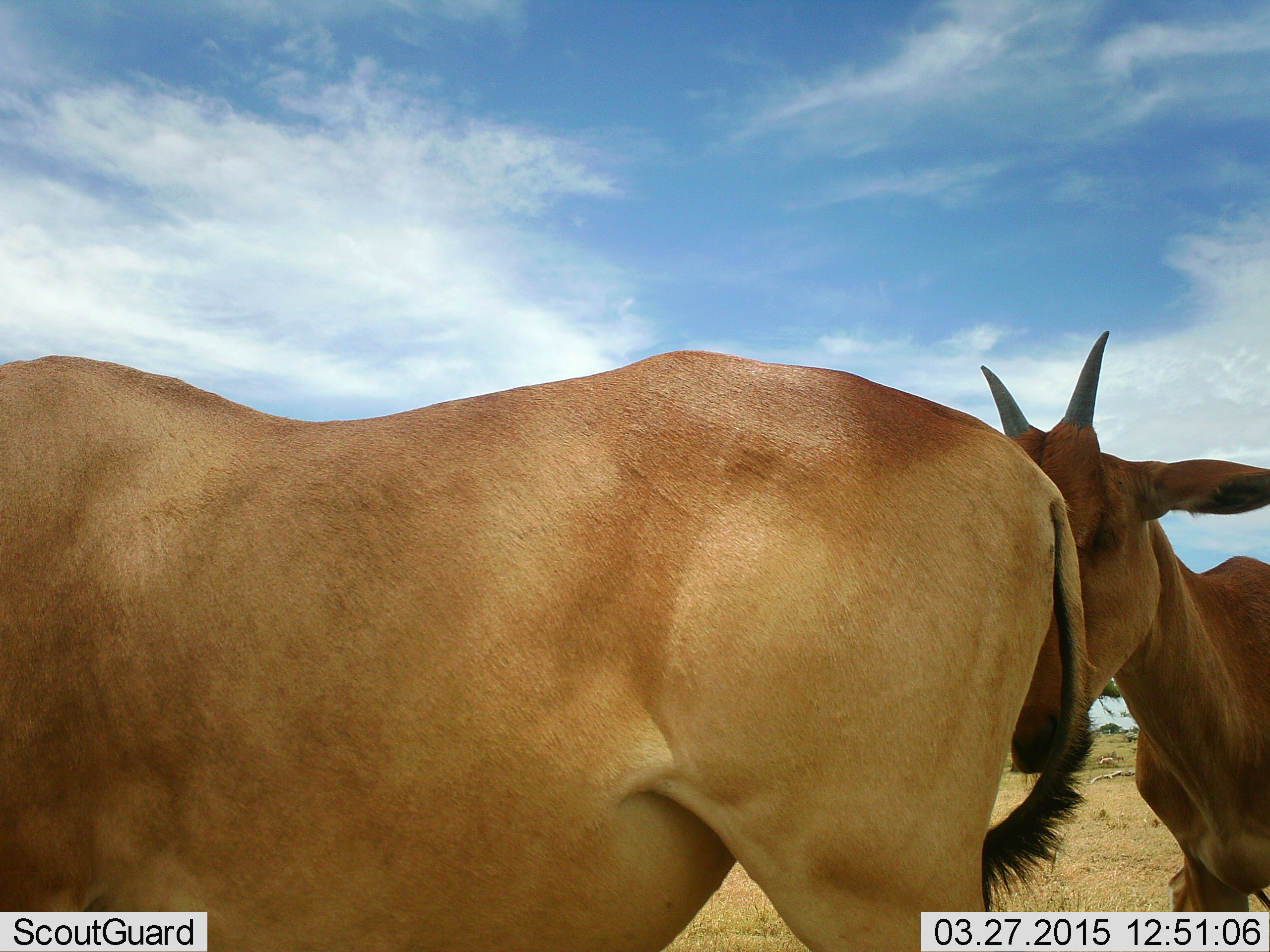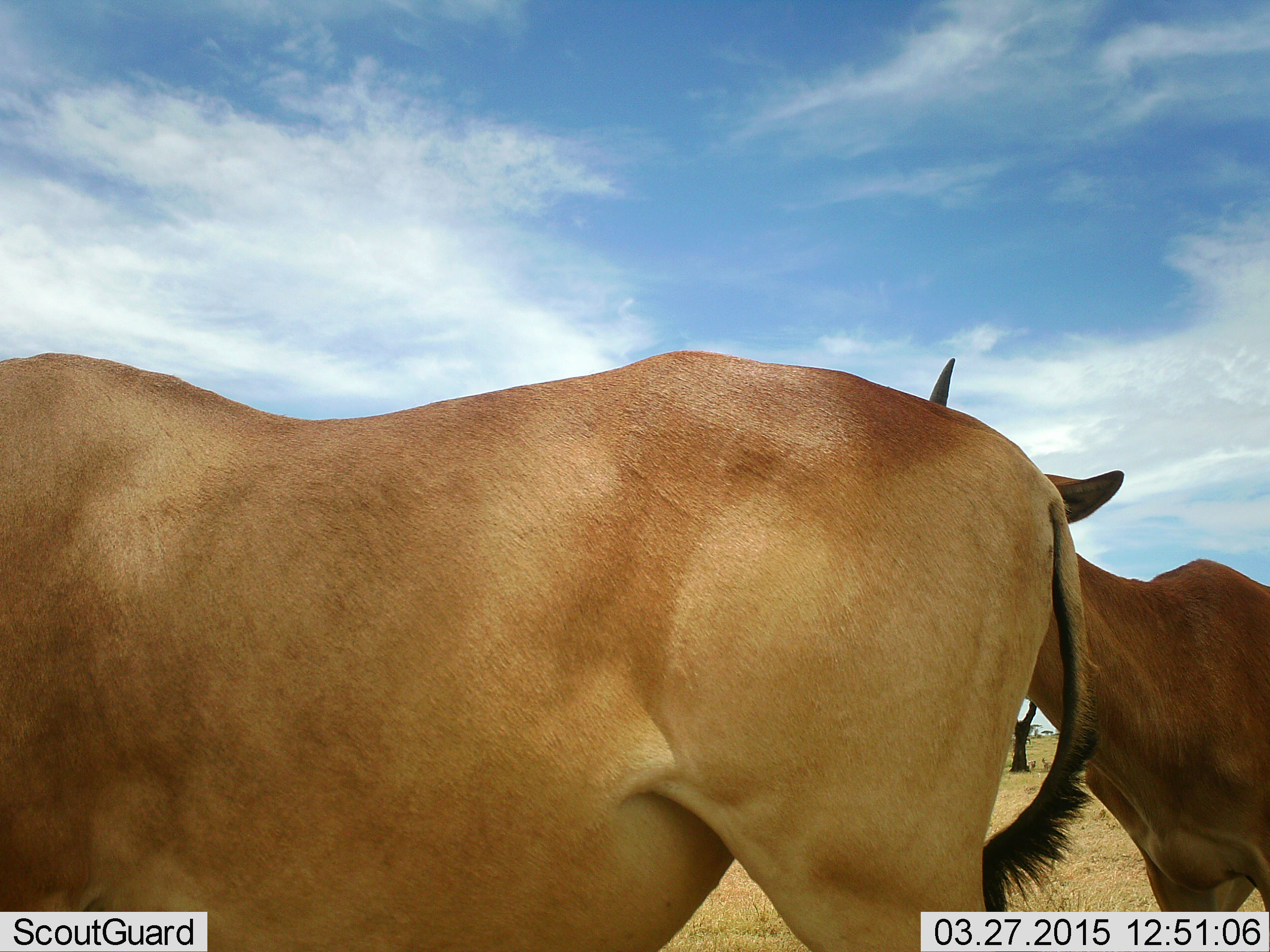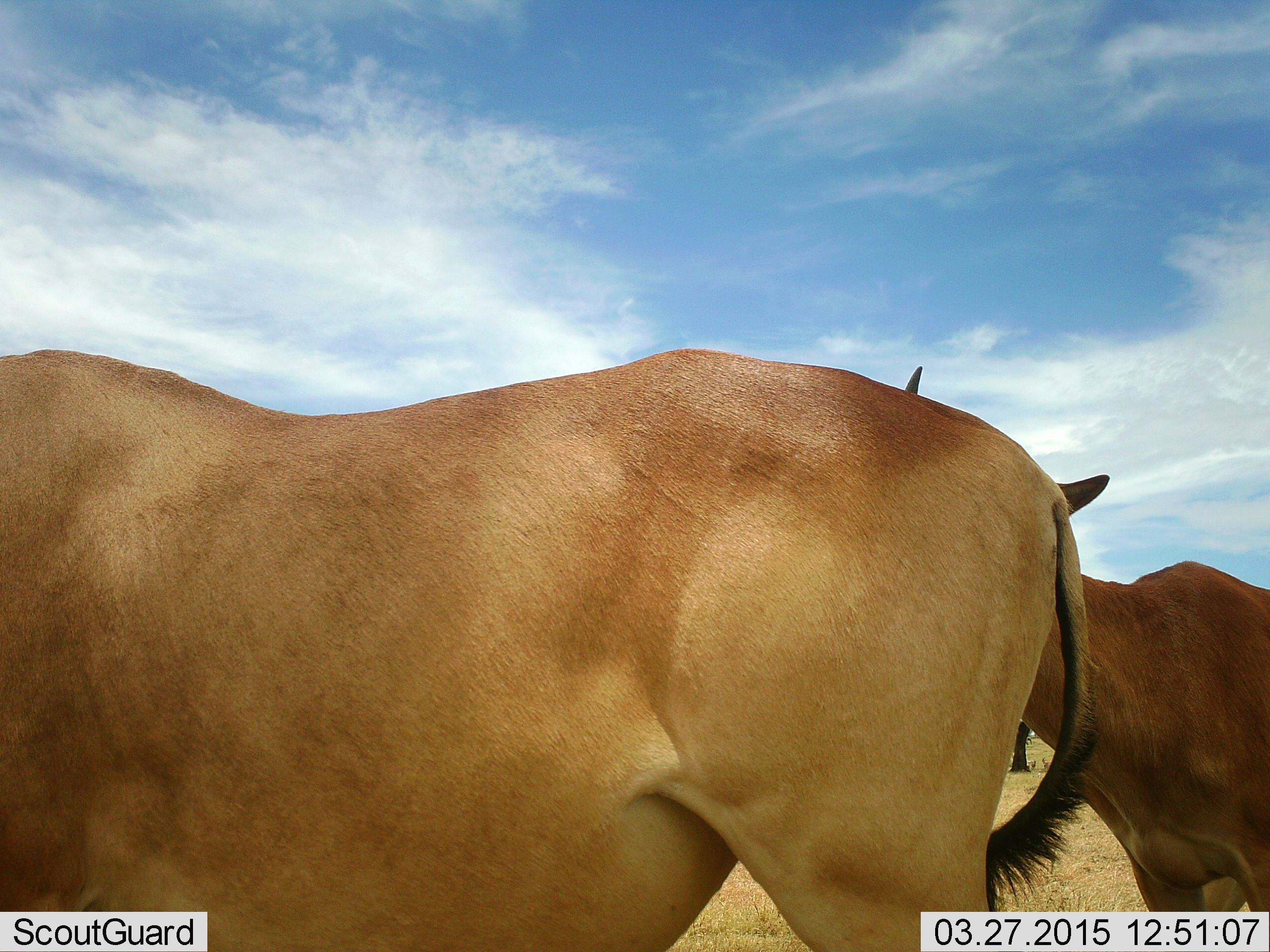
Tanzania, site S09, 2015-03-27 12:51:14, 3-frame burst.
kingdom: Animalia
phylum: Chordata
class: Mammalia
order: Artiodactyla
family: Bovidae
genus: Alcelaphus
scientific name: Alcelaphus buselaphus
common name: hartebeest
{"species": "hartebeest (Alcelaphus buselaphus)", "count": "2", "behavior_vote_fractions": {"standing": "100%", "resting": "0%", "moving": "0%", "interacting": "0%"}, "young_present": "20%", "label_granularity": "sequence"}